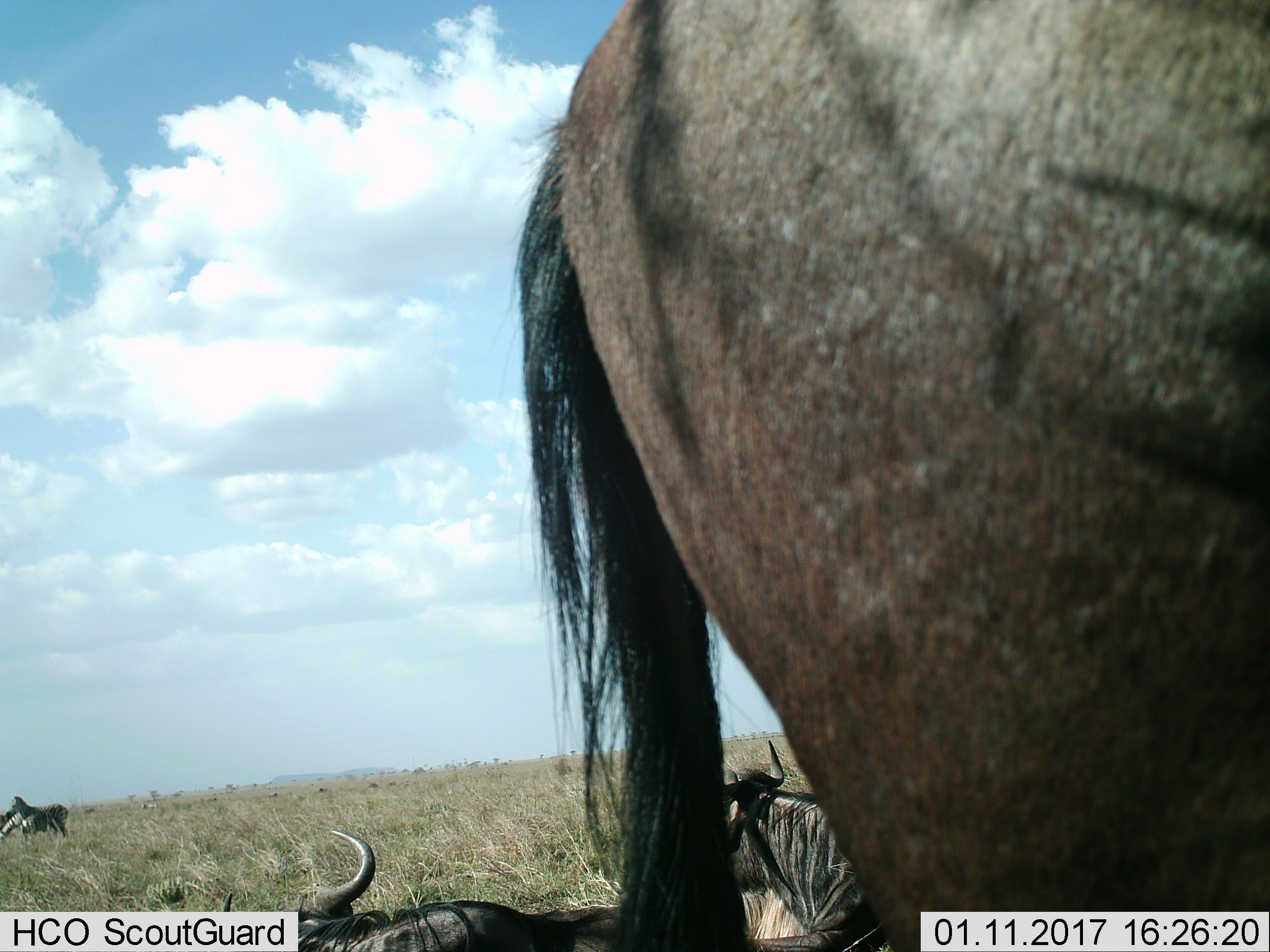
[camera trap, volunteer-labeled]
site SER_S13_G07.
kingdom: Animalia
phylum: Chordata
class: Mammalia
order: Artiodactyla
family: Bovidae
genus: Connochaetes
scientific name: Connochaetes taurinus taurinus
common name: blue wildebeest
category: wildebeestblue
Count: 3.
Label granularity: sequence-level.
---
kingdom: Animalia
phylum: Chordata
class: Mammalia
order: Perissodactyla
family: Equidae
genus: Equus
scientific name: Equus quagga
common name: plains zebra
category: zebraplains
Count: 2.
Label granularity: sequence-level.